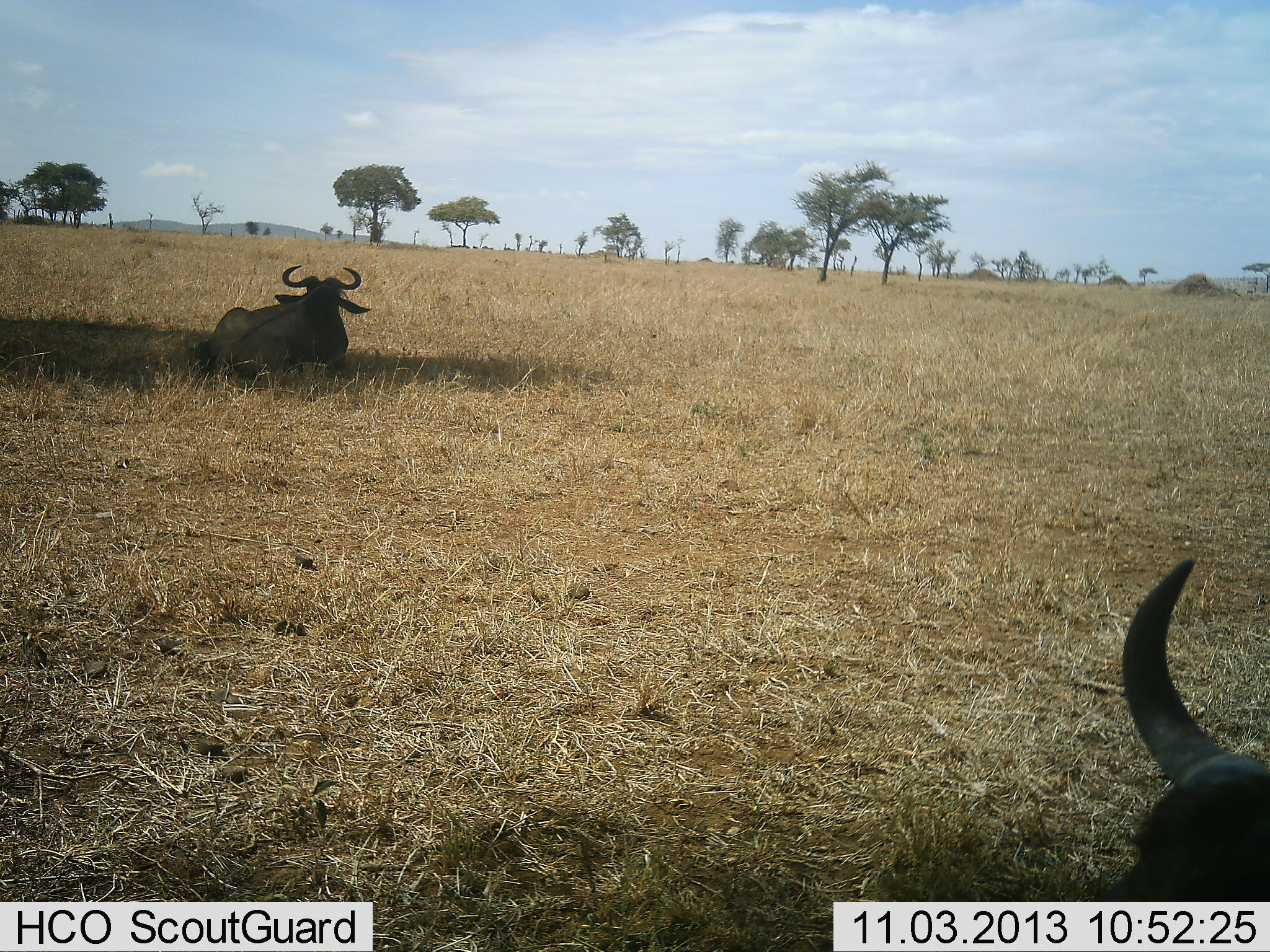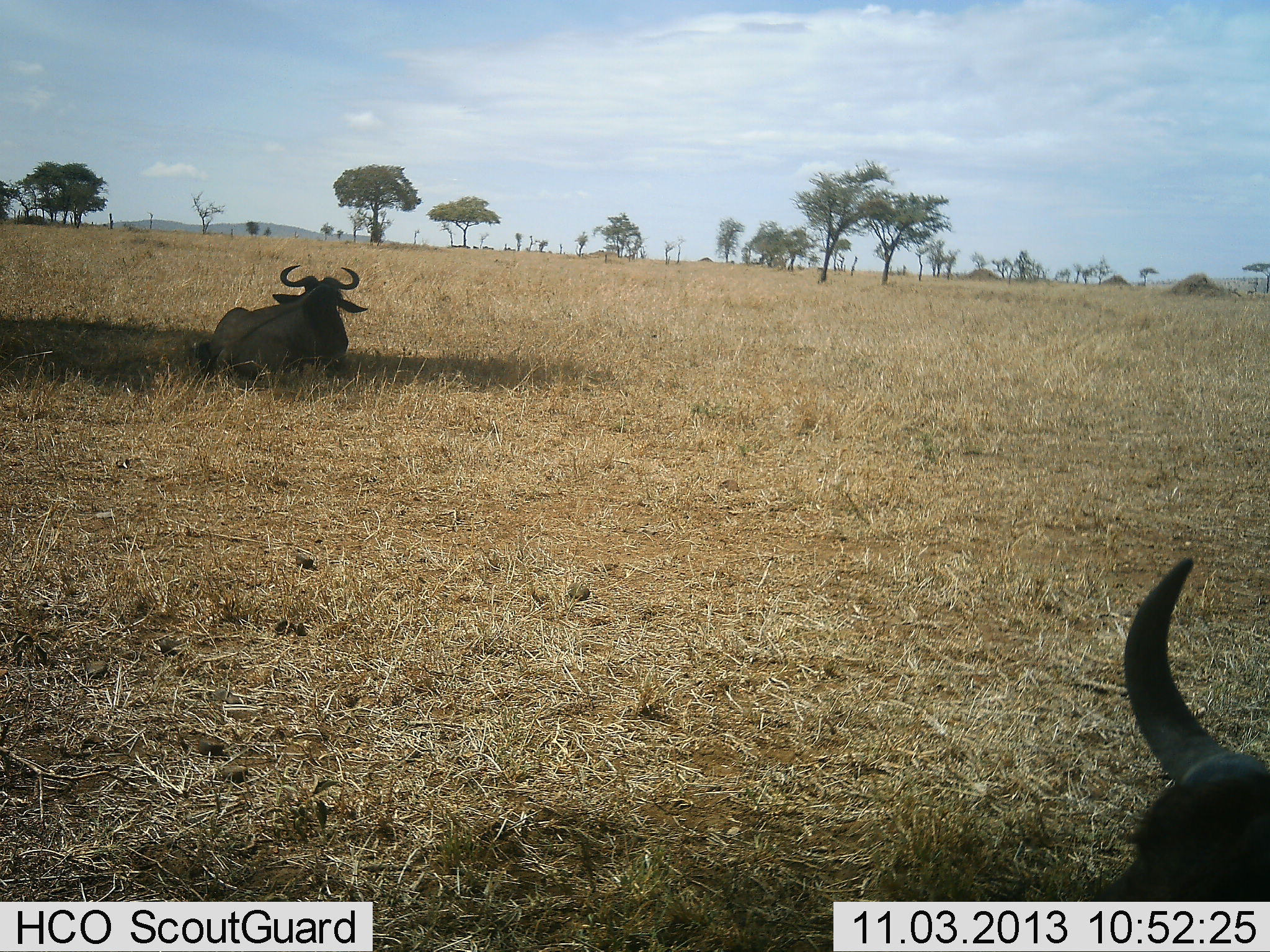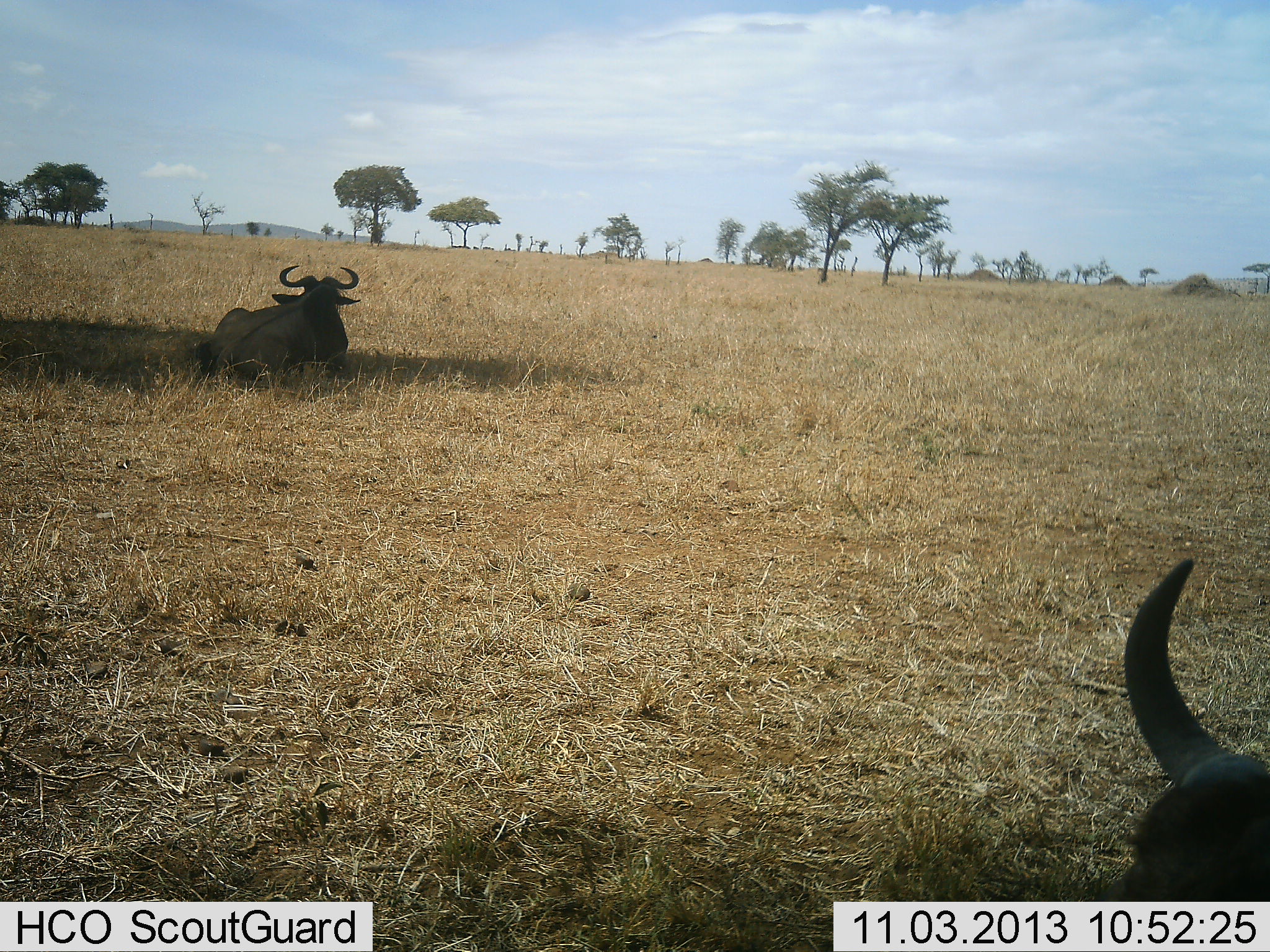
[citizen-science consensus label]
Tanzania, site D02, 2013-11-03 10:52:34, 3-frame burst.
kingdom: Animalia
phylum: Chordata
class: Mammalia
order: Artiodactyla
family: Bovidae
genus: Connochaetes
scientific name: Connochaetes taurinus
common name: blue wildebeest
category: wildebeest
Wildebeest (blue wildebeest) (Connochaetes taurinus), count 2. Behavior (volunteer vote fractions): standing 0%, resting 100%, moving 0%, interacting 0%. Young present (vote fraction): 0%. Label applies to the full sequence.